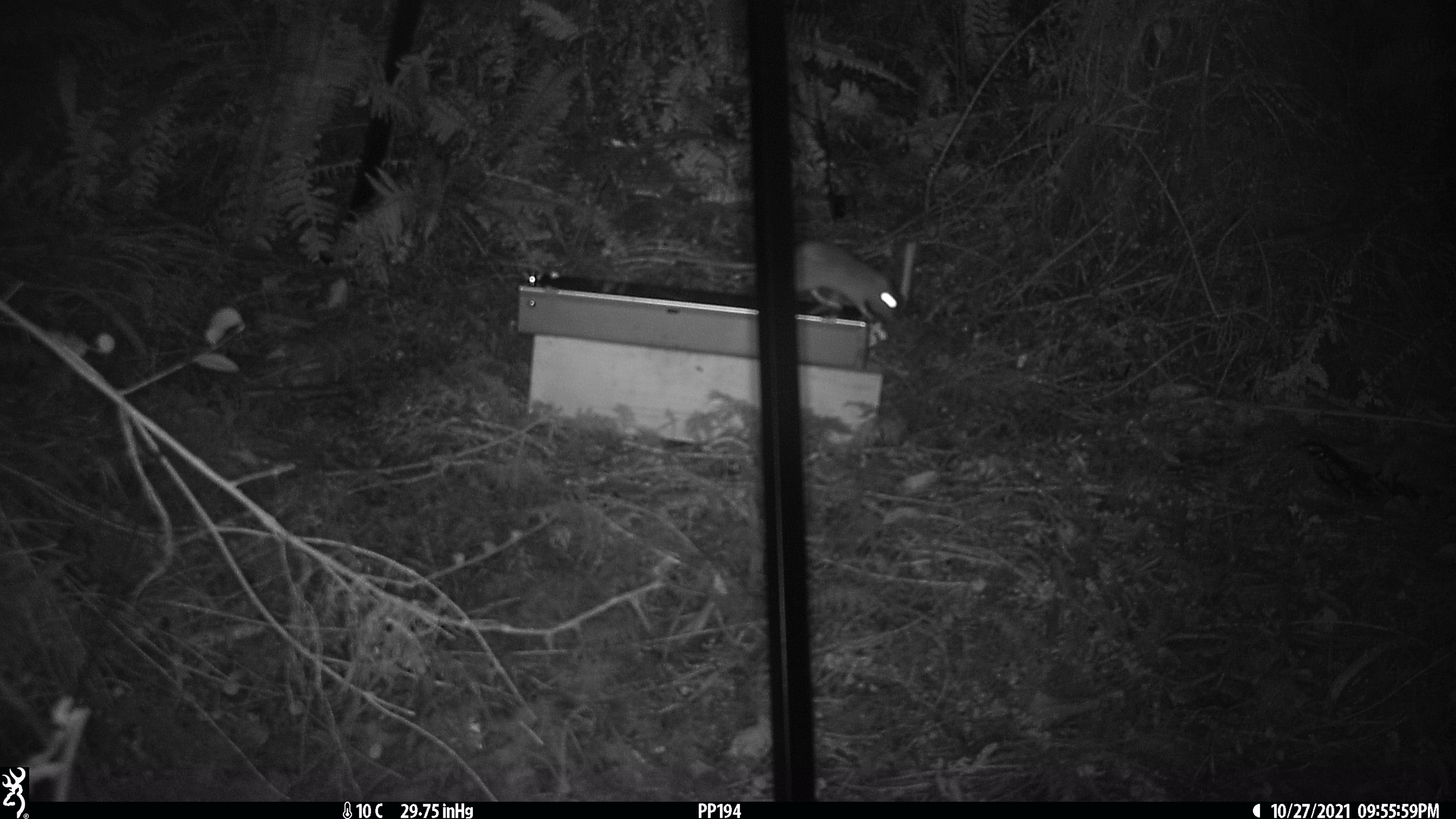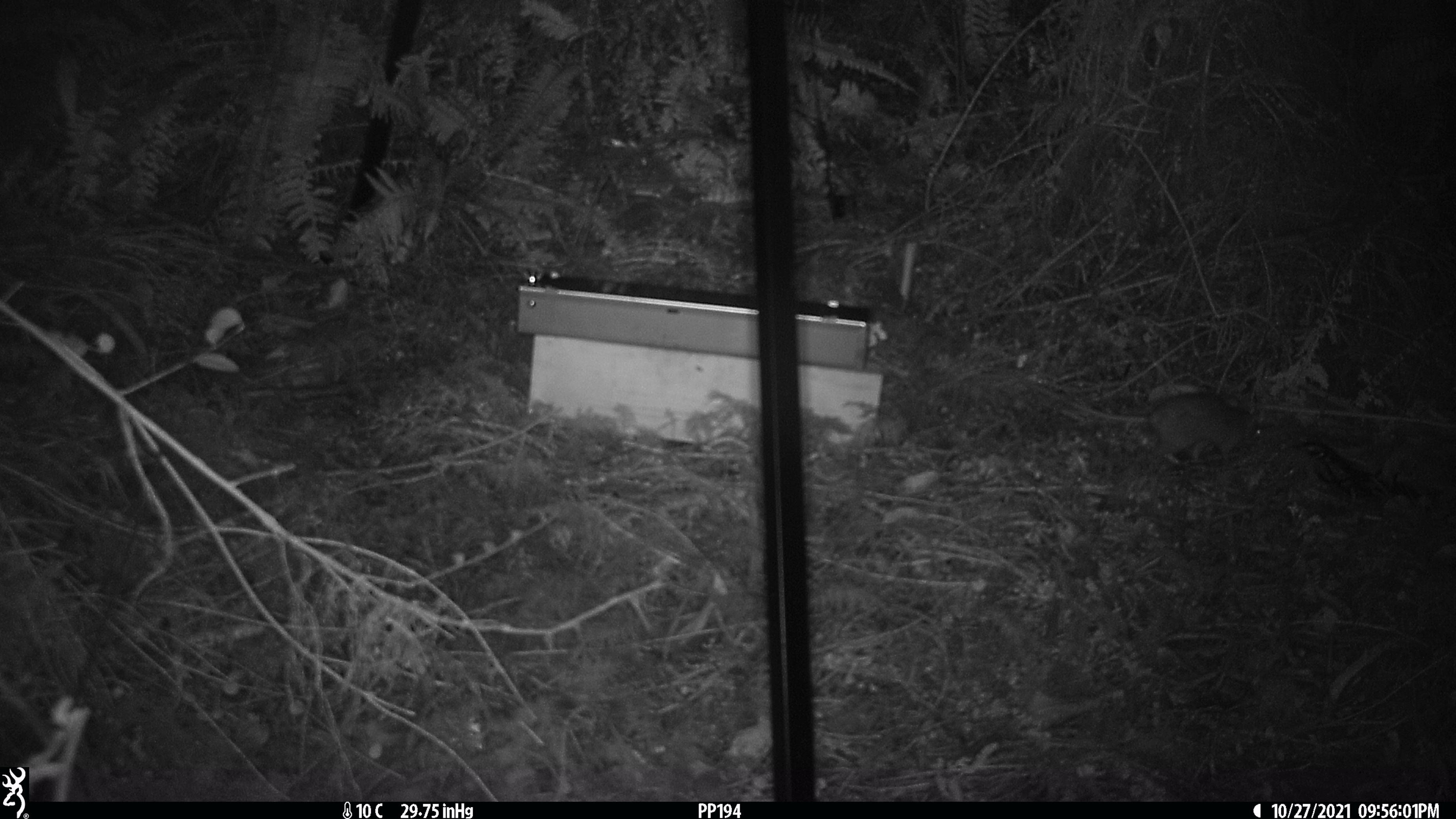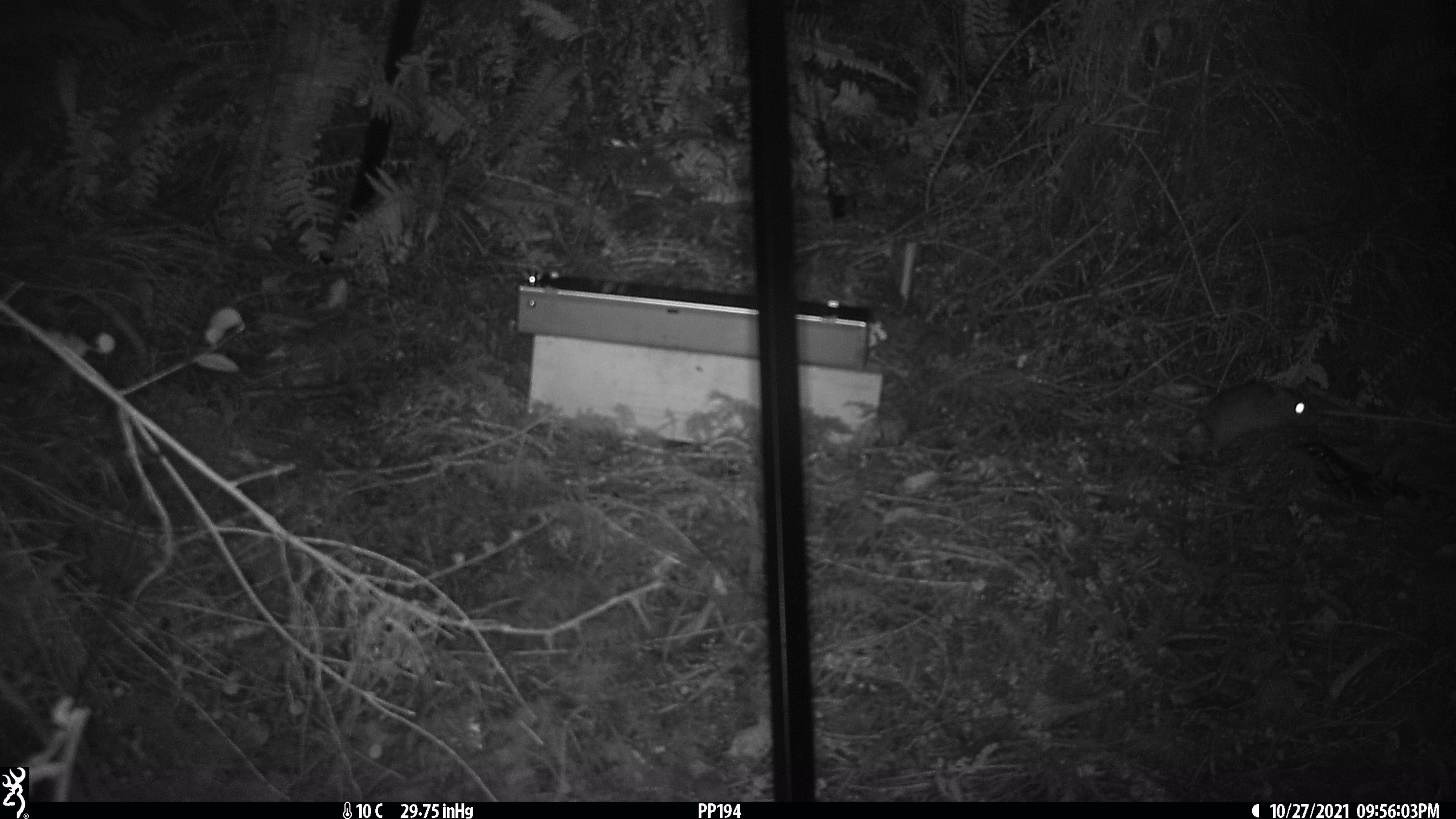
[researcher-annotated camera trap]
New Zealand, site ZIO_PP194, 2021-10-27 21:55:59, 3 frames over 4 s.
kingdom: Animalia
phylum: Chordata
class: Mammalia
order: Rodentia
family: Muridae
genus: Rattus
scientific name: Rattus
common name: rat